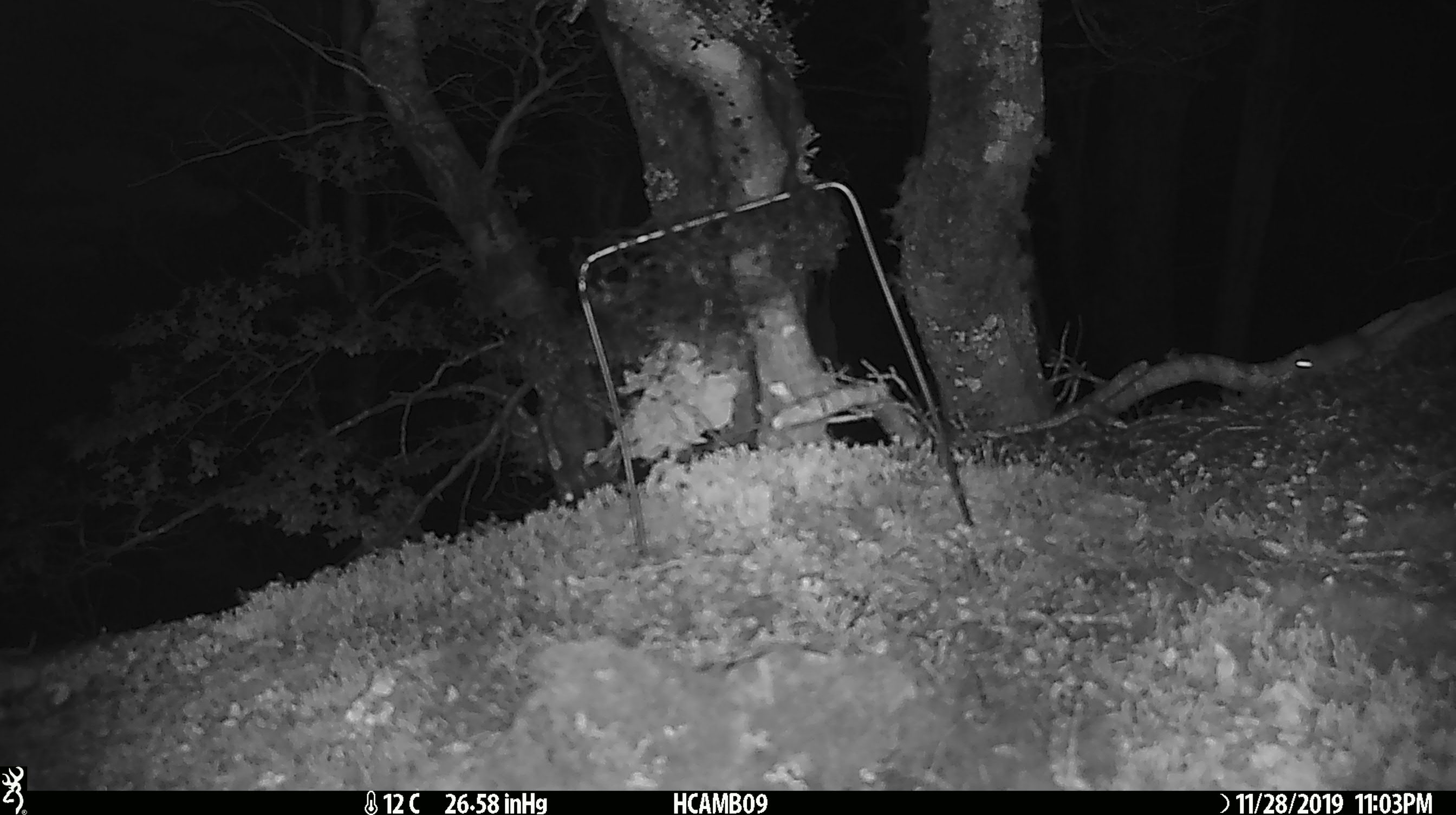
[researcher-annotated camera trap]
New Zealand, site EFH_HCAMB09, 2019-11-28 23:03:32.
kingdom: Animalia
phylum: Chordata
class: Mammalia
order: Rodentia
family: Muridae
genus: Mus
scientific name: Mus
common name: mouse